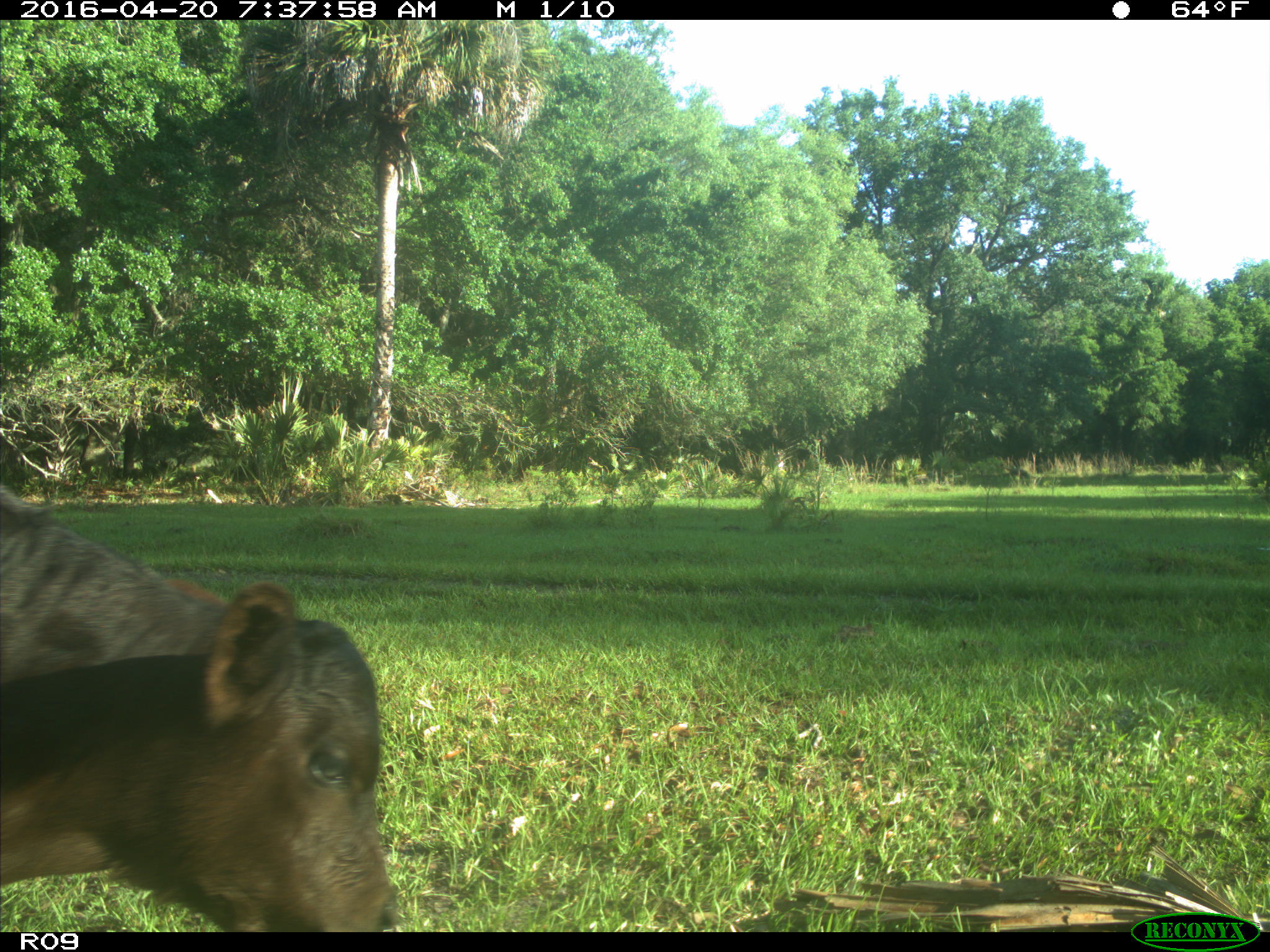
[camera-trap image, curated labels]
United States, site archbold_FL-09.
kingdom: Animalia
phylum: Chordata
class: Mammalia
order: Artiodactyla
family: Bovidae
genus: Bos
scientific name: Bos taurus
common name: domestic cow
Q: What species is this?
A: Bos taurus (domestic cow).